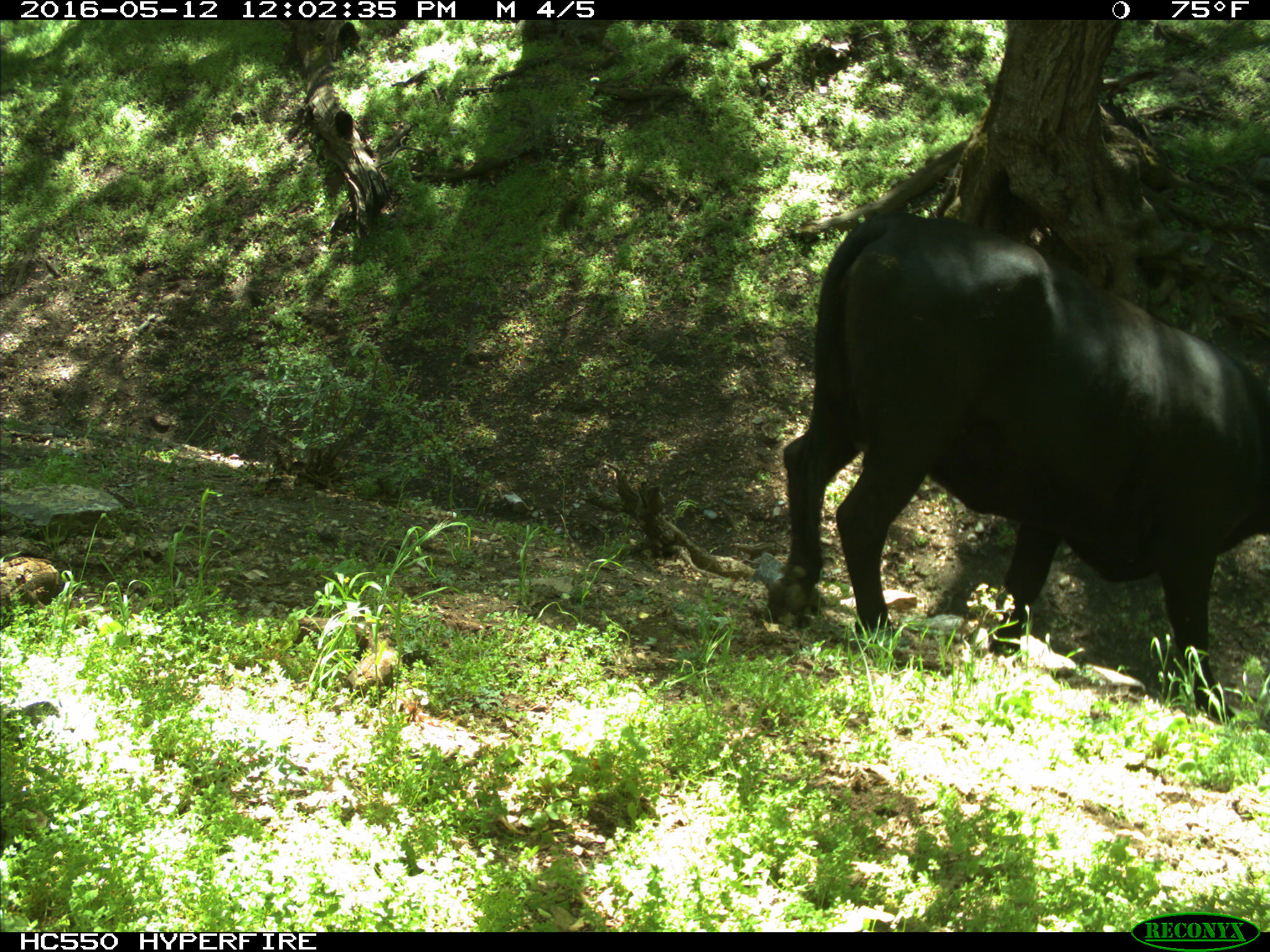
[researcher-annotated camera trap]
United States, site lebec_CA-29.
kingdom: Animalia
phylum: Chordata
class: Mammalia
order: Artiodactyla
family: Bovidae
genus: Bos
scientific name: Bos taurus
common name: domestic cow